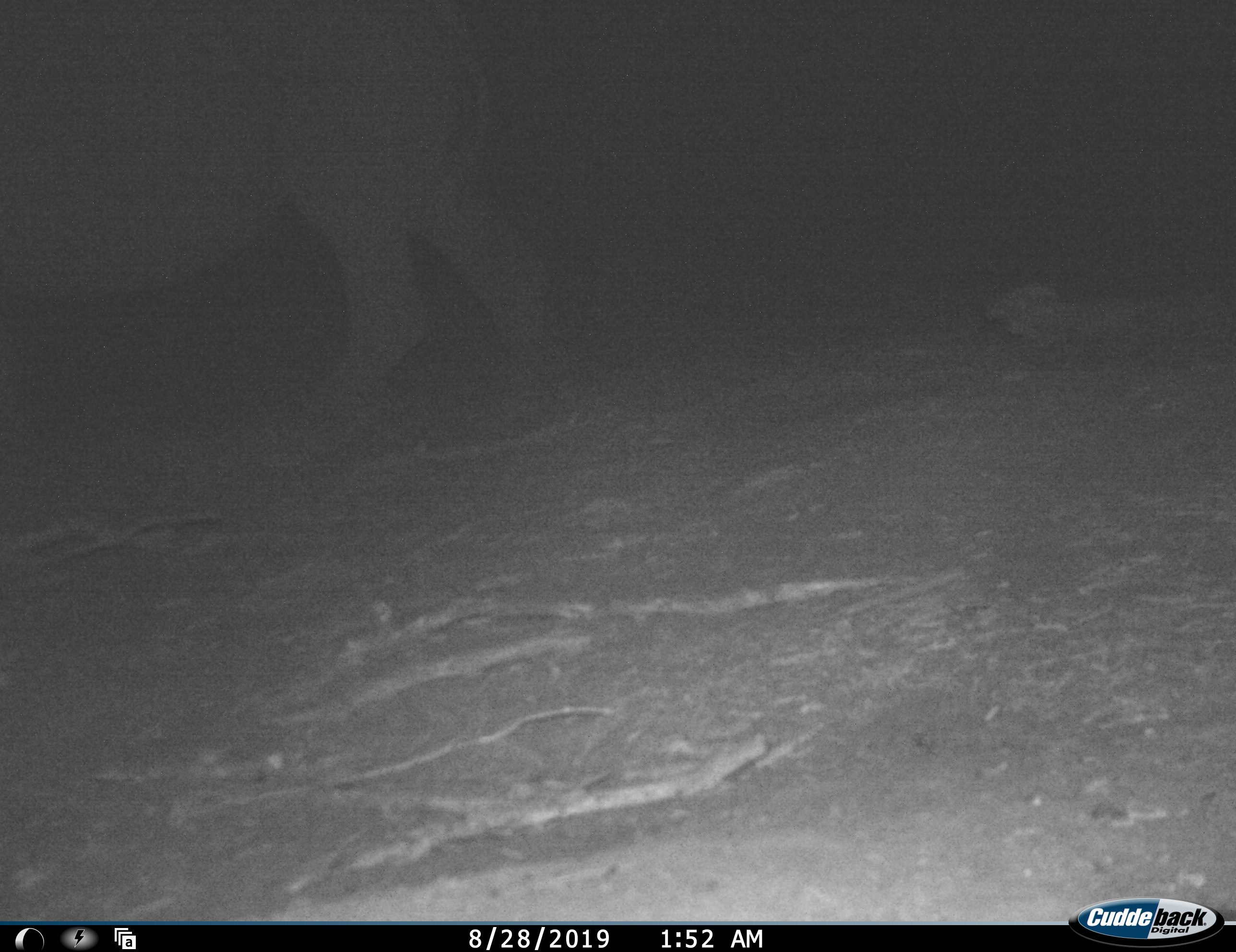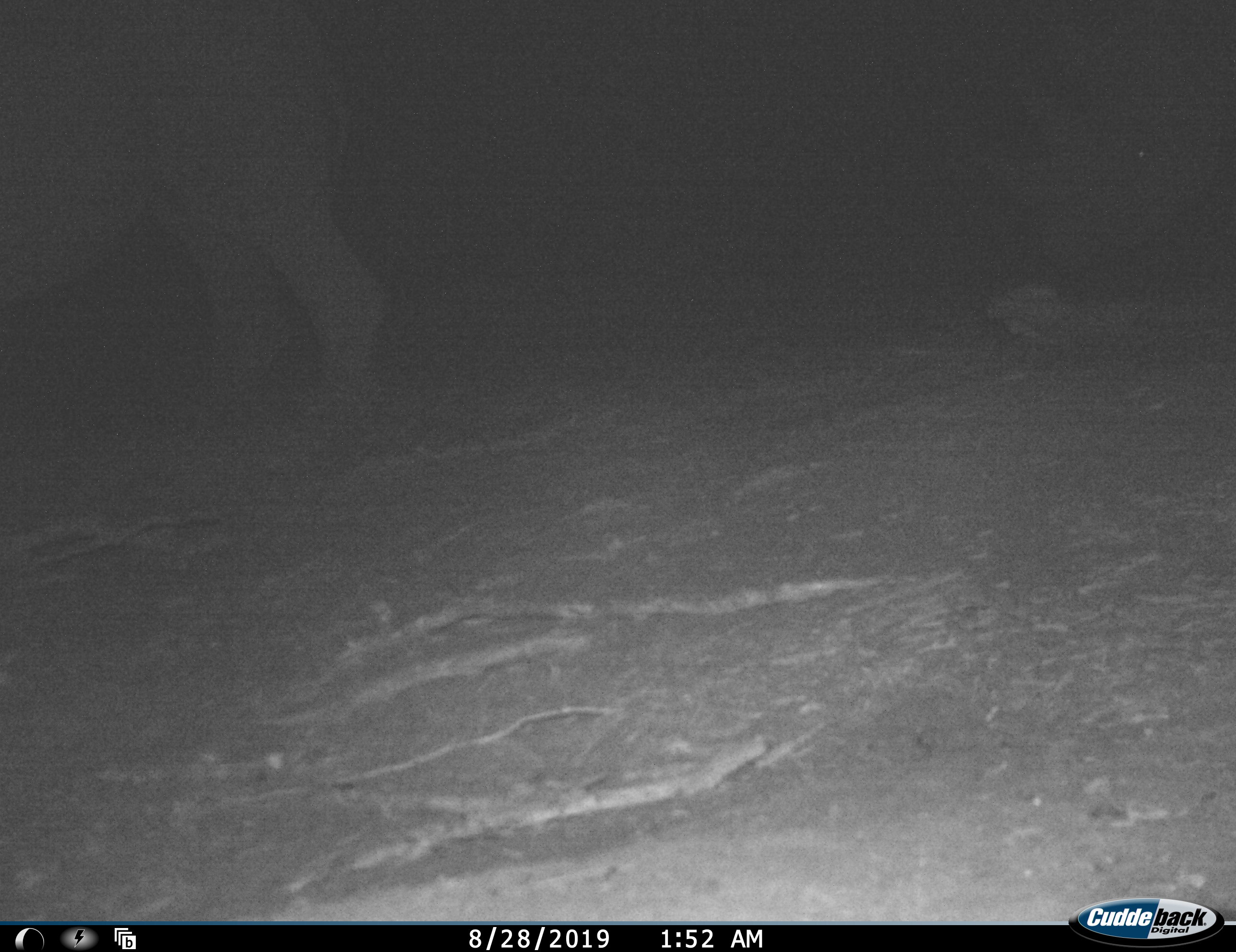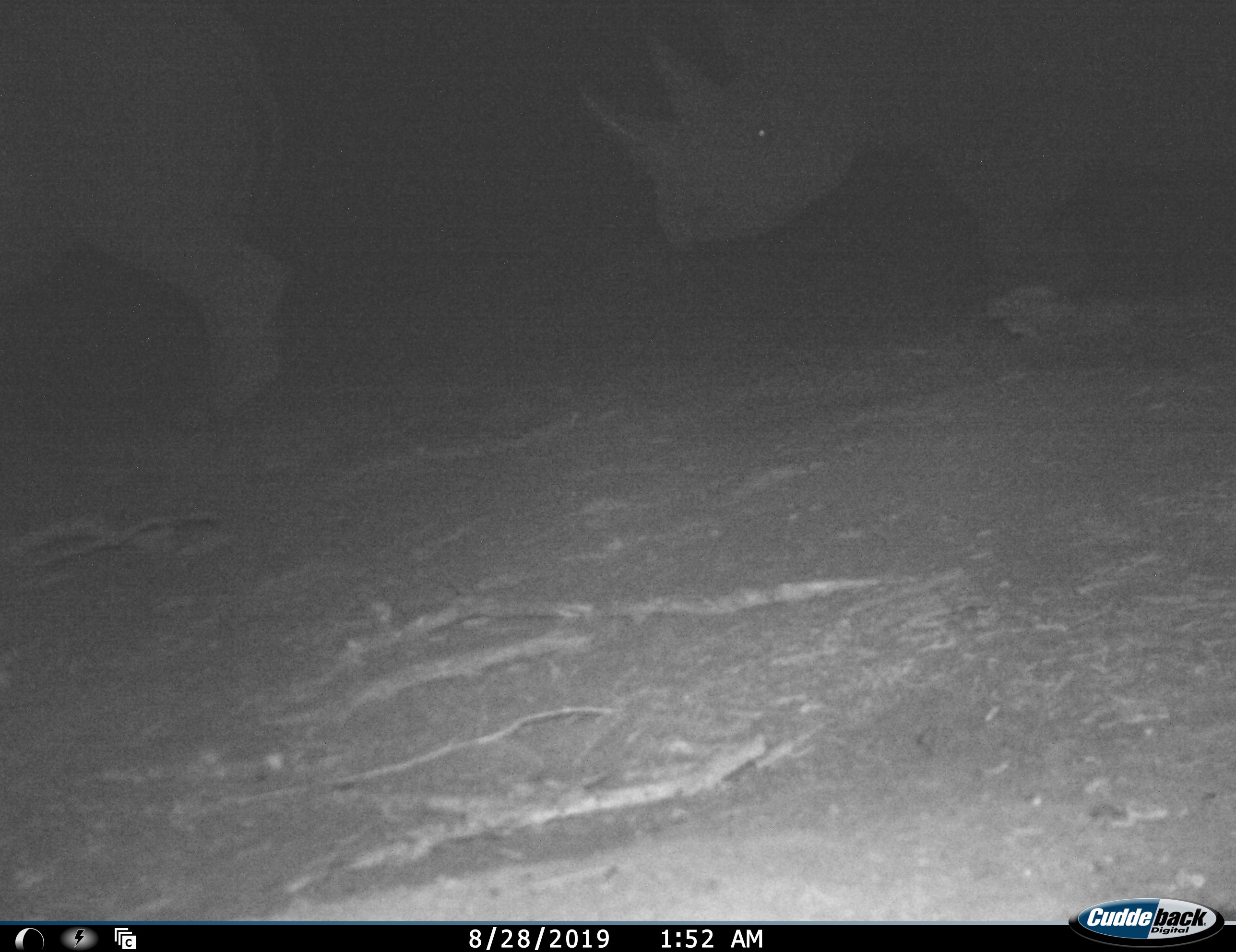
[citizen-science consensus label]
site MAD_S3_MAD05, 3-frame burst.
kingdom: Animalia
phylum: Chordata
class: Mammalia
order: Perissodactyla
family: Rhinocerotidae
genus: Diceros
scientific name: Diceros bicornis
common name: black rhinoceros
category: rhinocerosblack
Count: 2.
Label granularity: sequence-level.